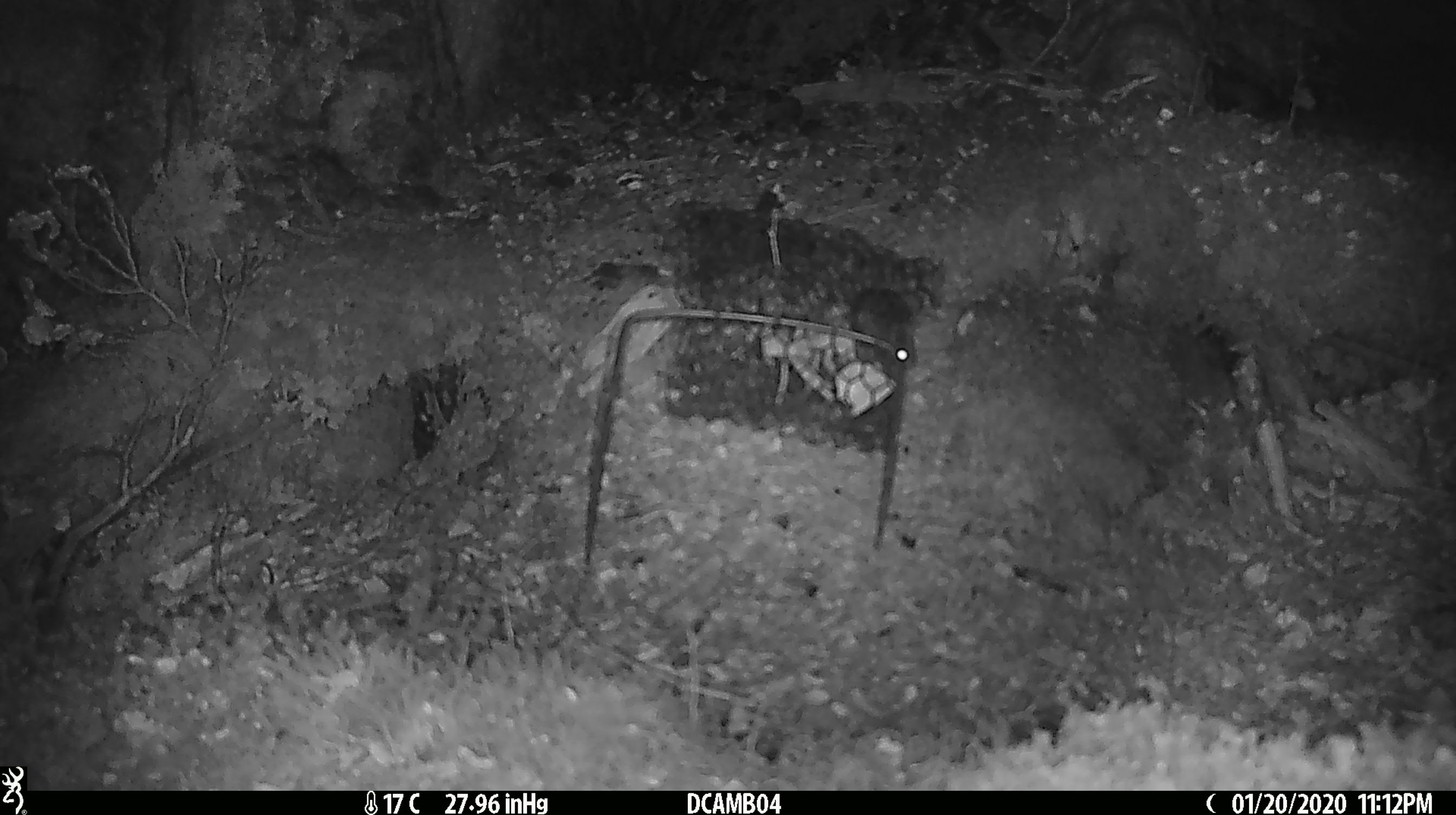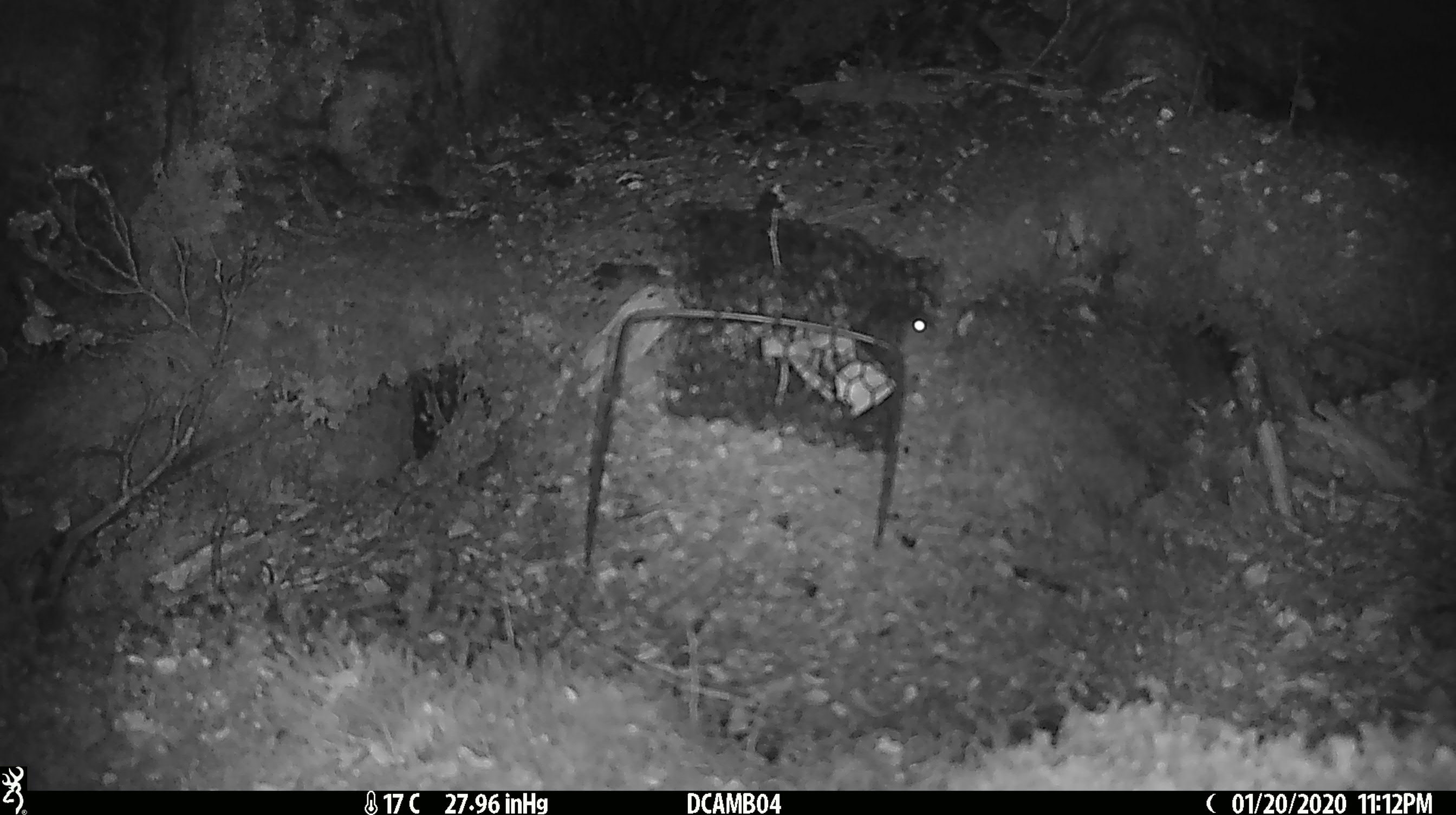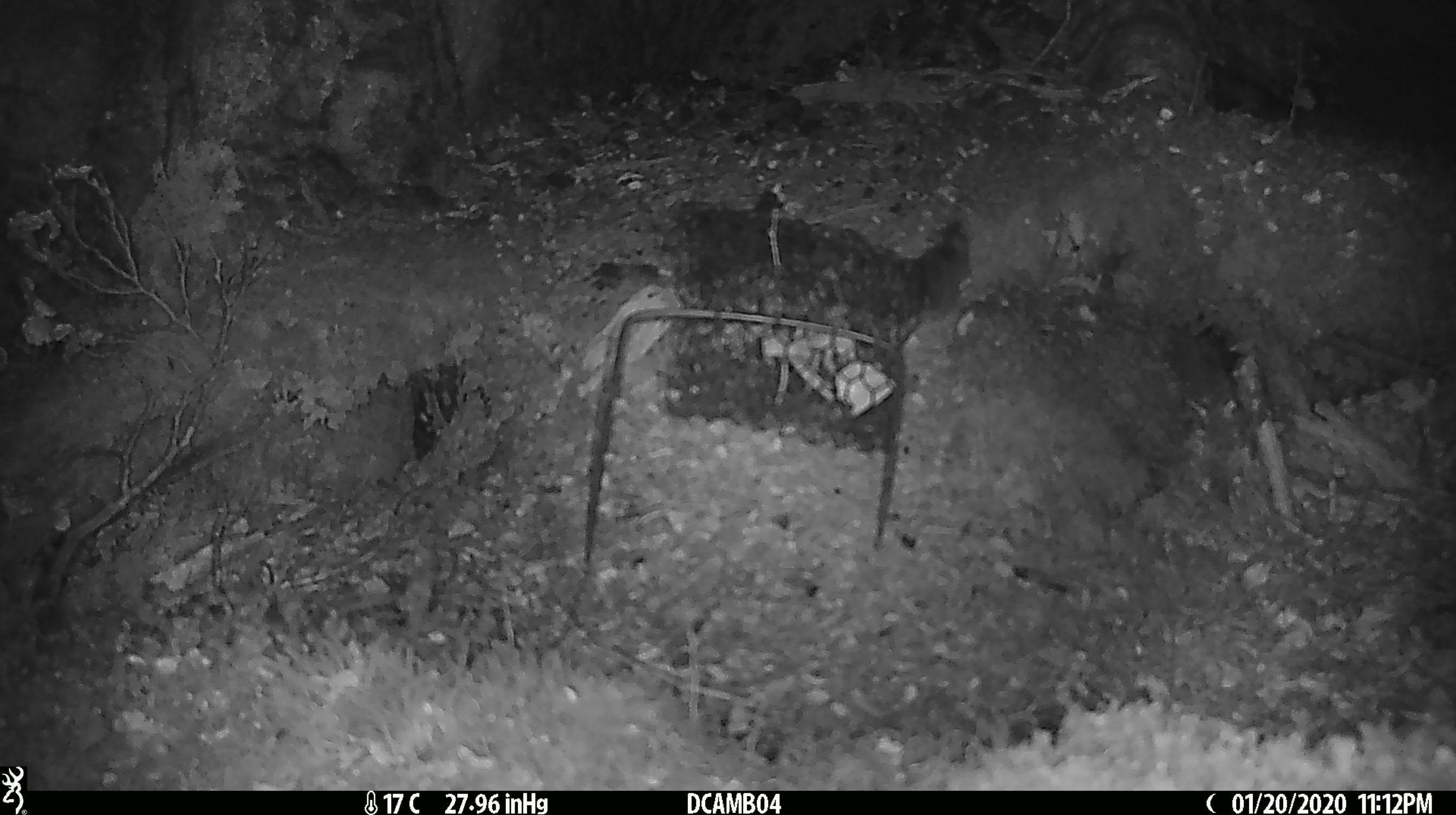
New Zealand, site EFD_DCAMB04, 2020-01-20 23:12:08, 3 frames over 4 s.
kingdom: Animalia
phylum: Chordata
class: Mammalia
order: Rodentia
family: Muridae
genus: Mus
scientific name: Mus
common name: mouse